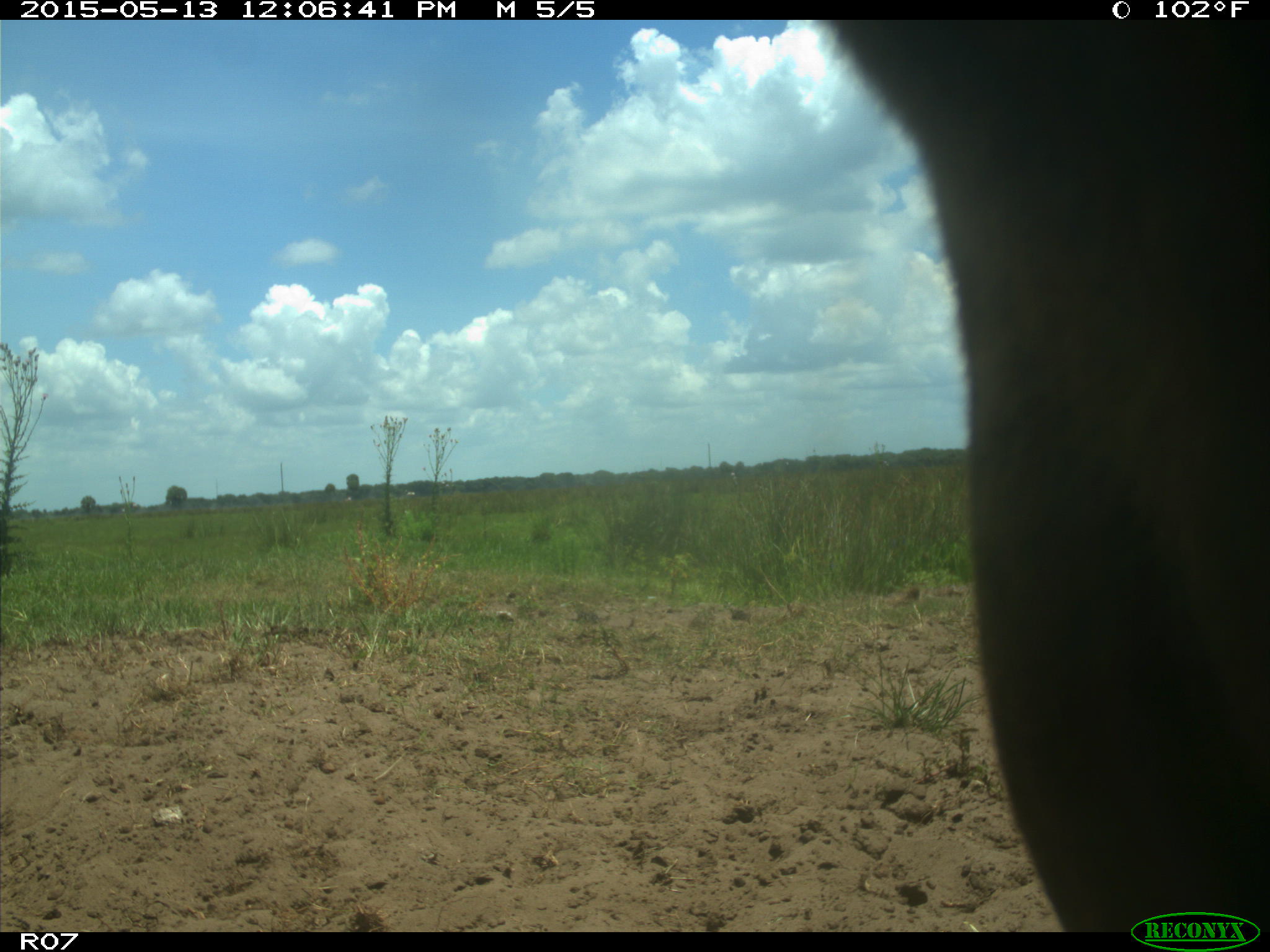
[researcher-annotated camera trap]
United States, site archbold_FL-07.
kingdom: Animalia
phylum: Chordata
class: Mammalia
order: Artiodactyla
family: Bovidae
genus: Bos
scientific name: Bos taurus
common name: domestic cow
Bos taurus (domestic cow).